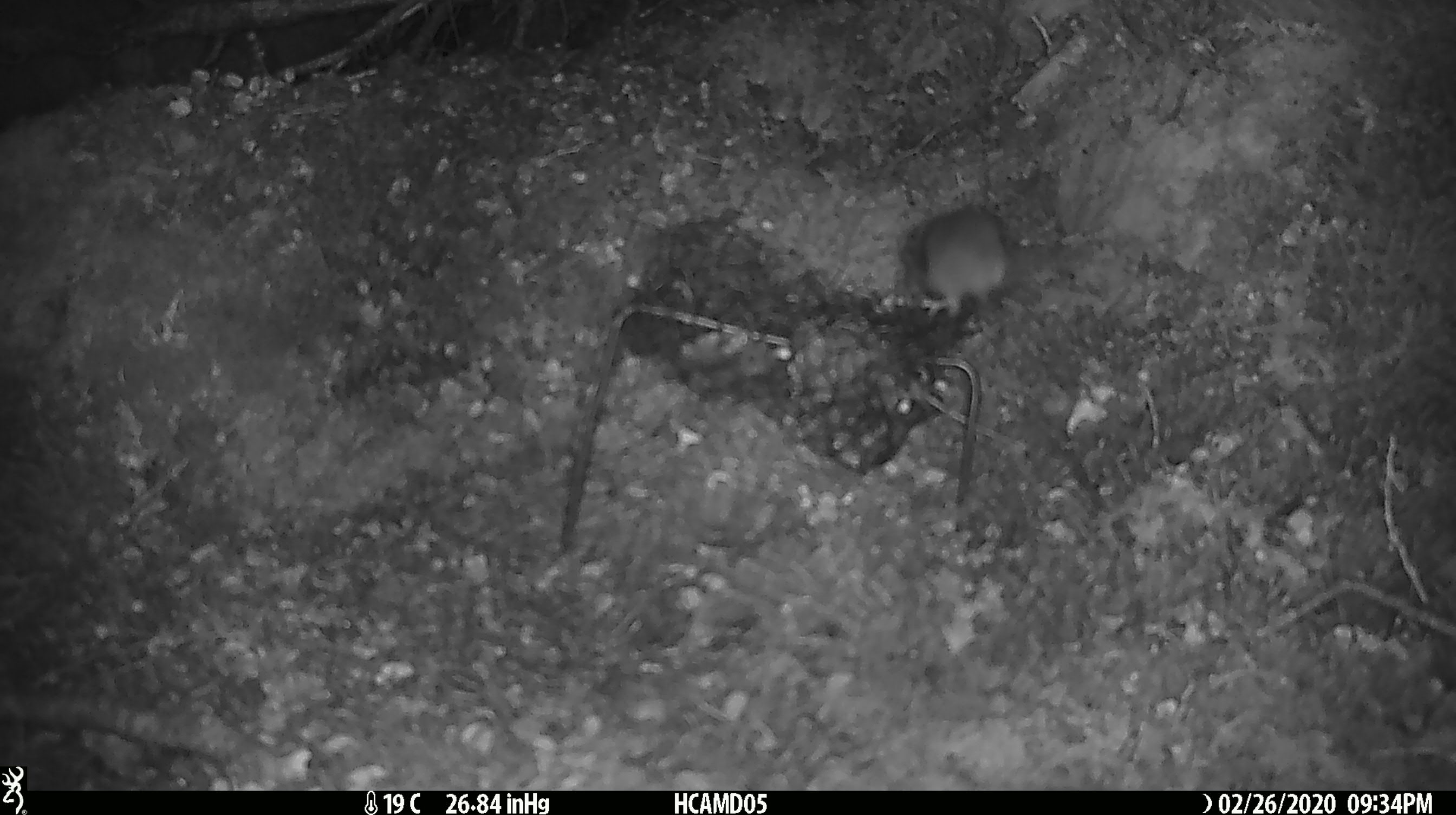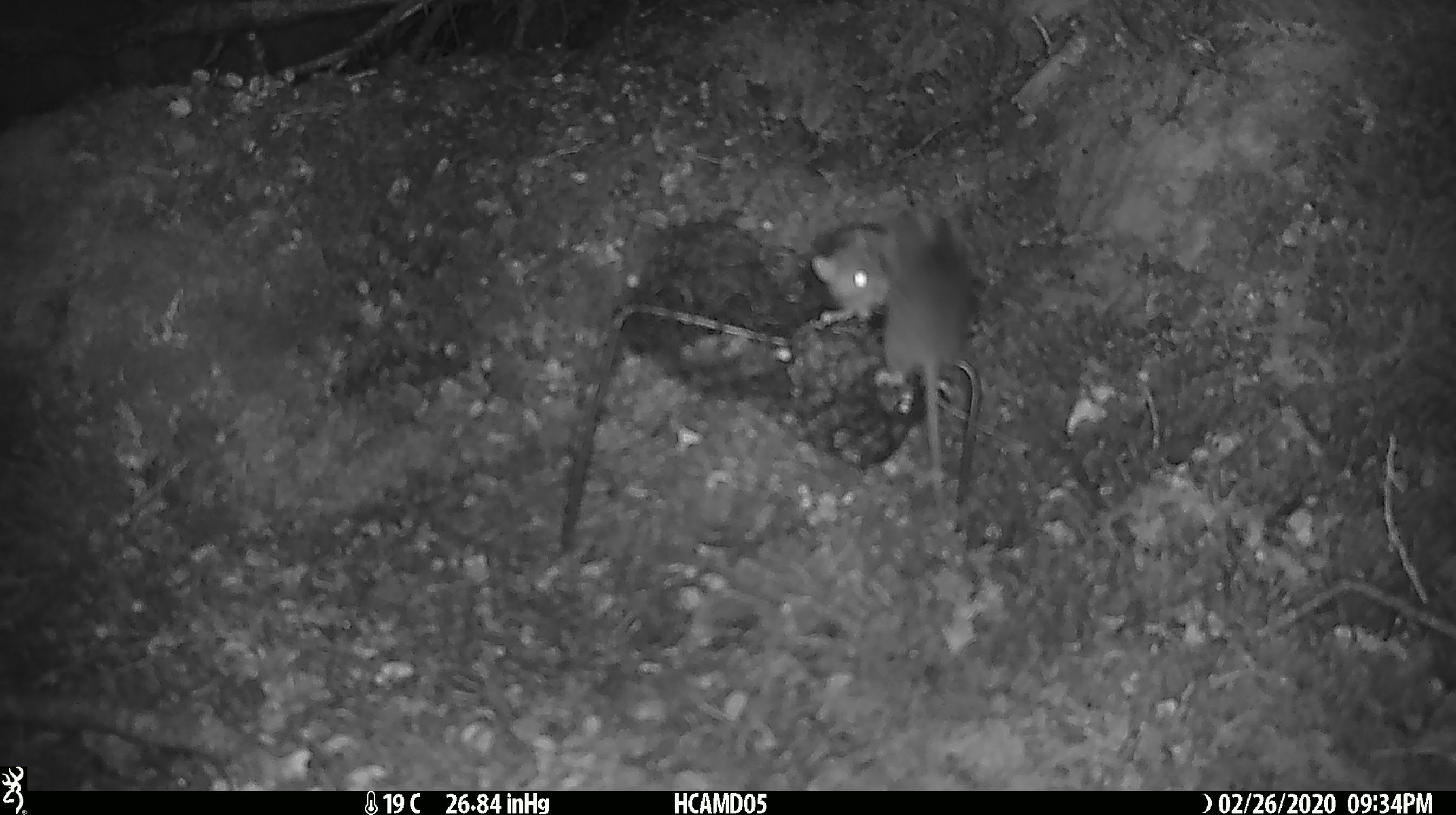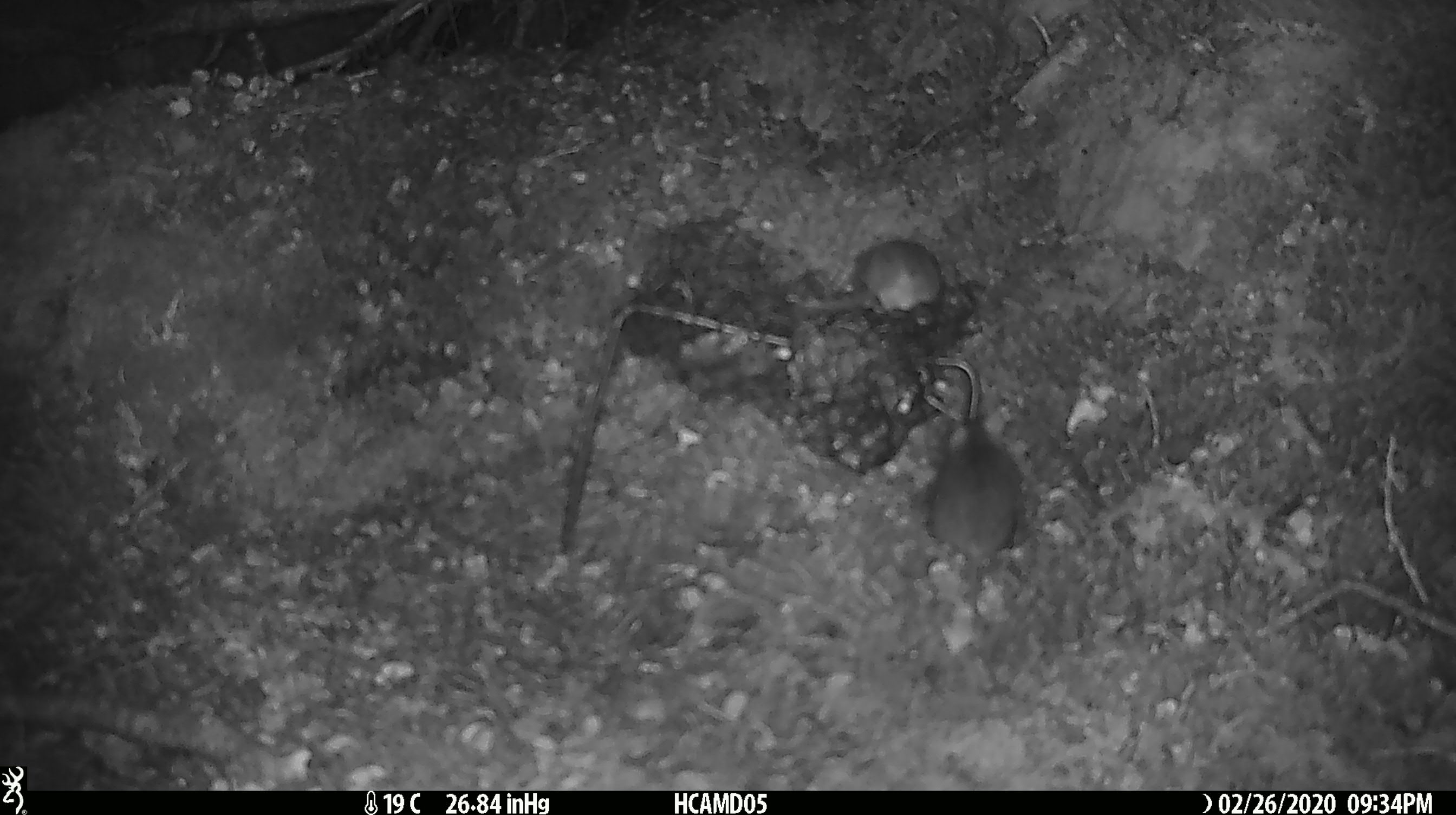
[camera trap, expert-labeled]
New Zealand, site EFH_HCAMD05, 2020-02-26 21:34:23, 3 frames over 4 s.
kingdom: Animalia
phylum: Chordata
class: Mammalia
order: Rodentia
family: Muridae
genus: Mus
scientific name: Mus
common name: mouse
Mouse (Mus).